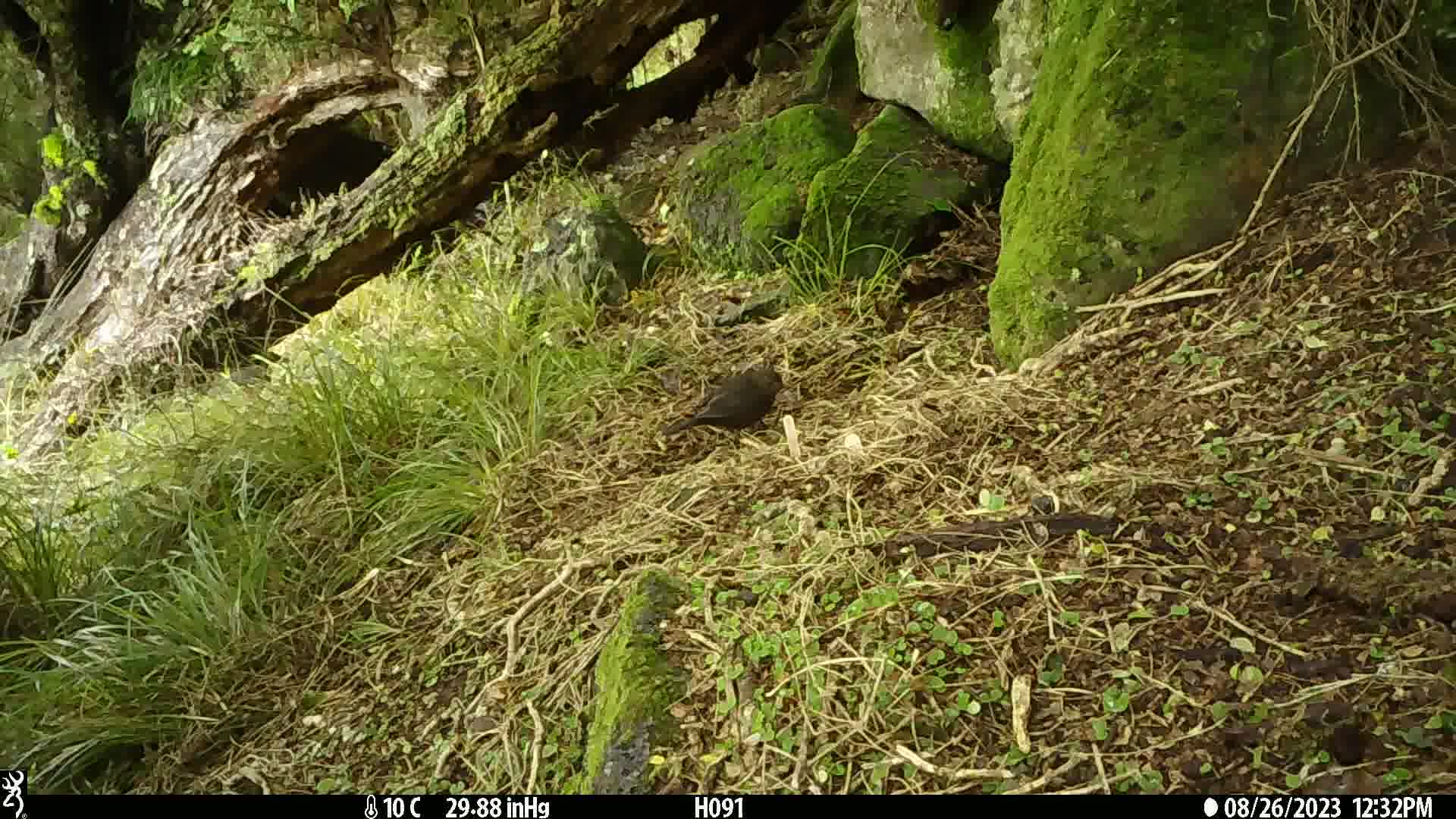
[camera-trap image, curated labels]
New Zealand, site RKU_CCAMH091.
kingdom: Animalia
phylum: Chordata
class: Aves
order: Passeriformes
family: Turdidae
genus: Turdus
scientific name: Turdus merula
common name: eurasian blackbird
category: blackbird